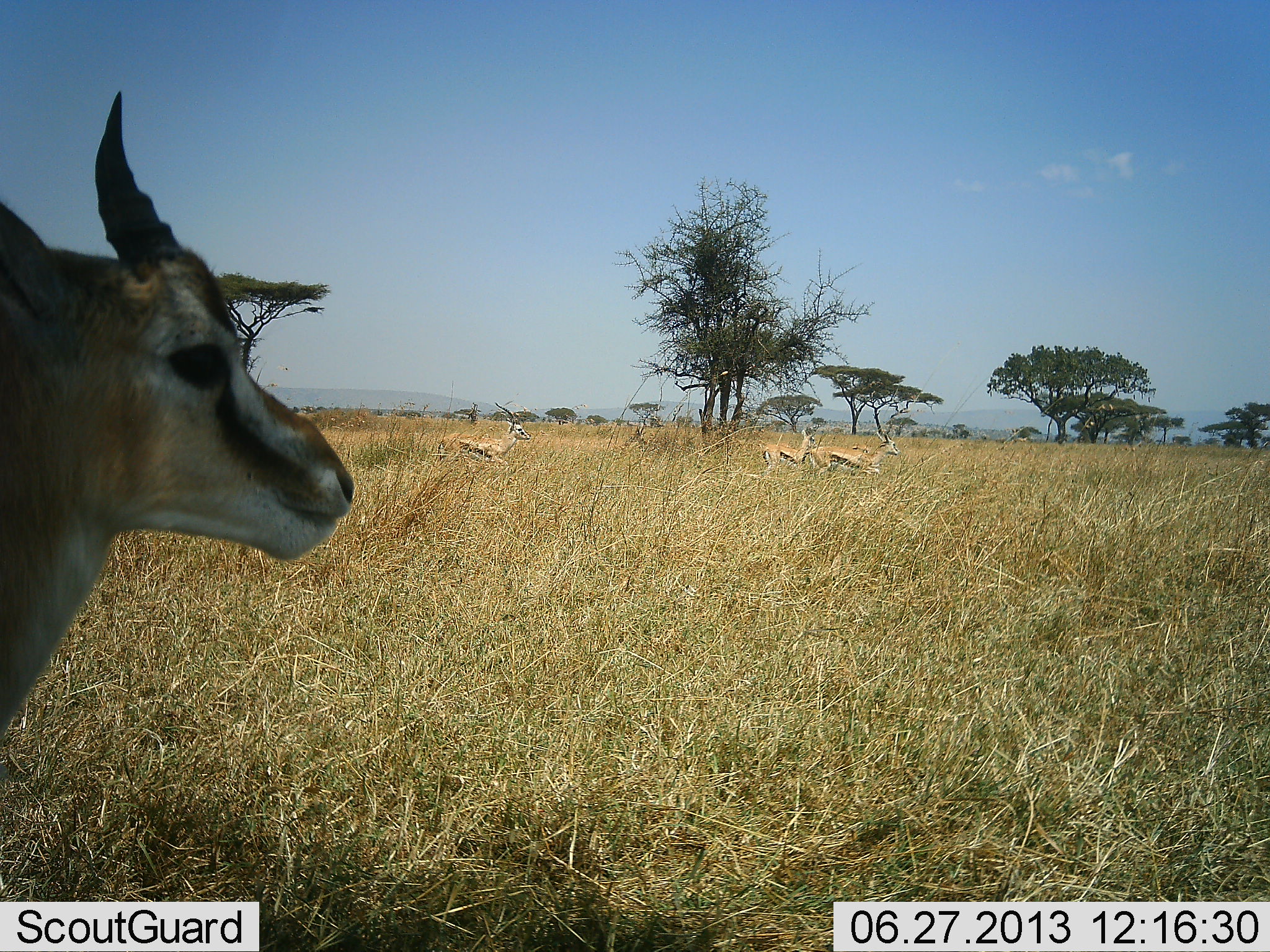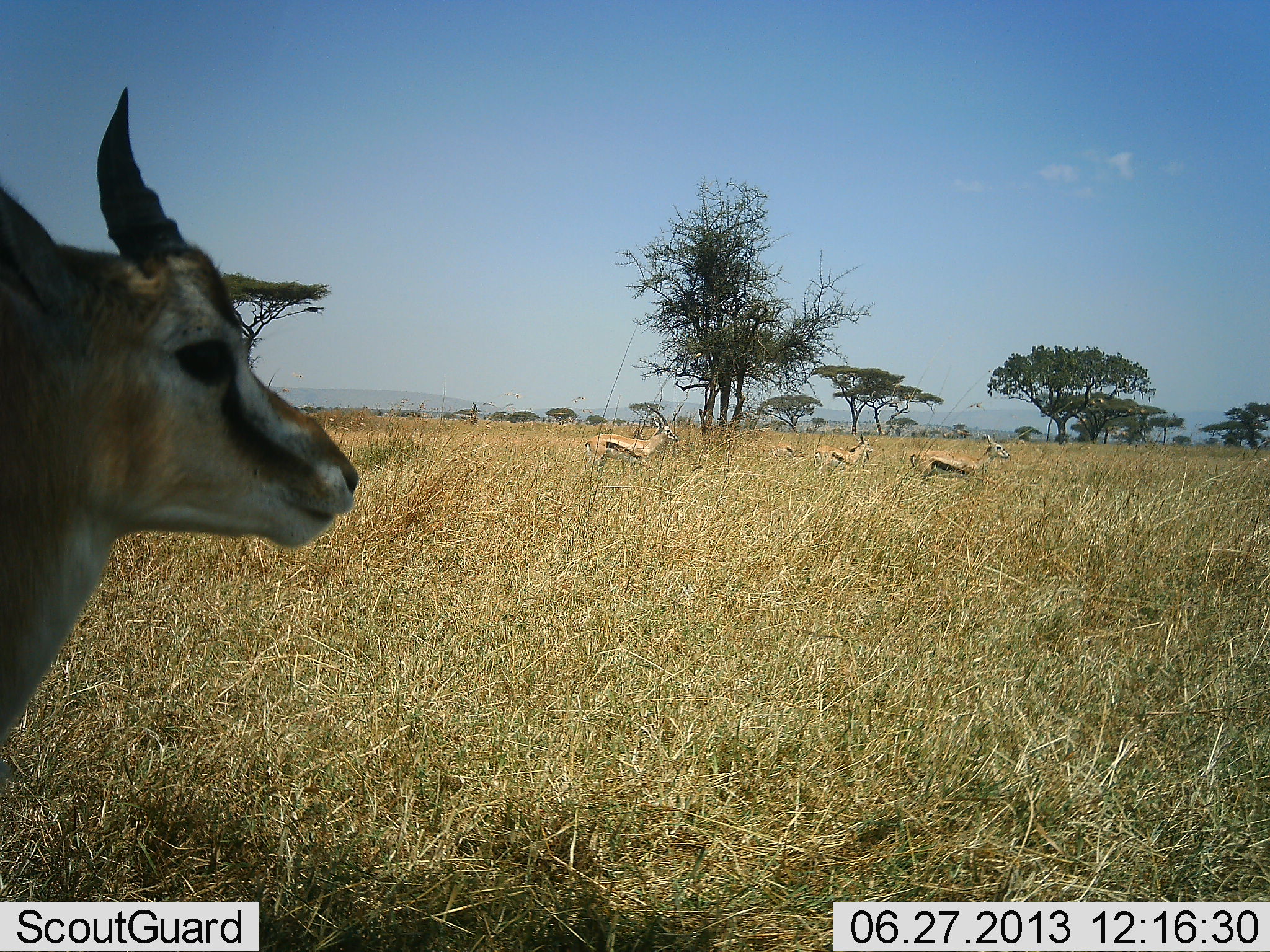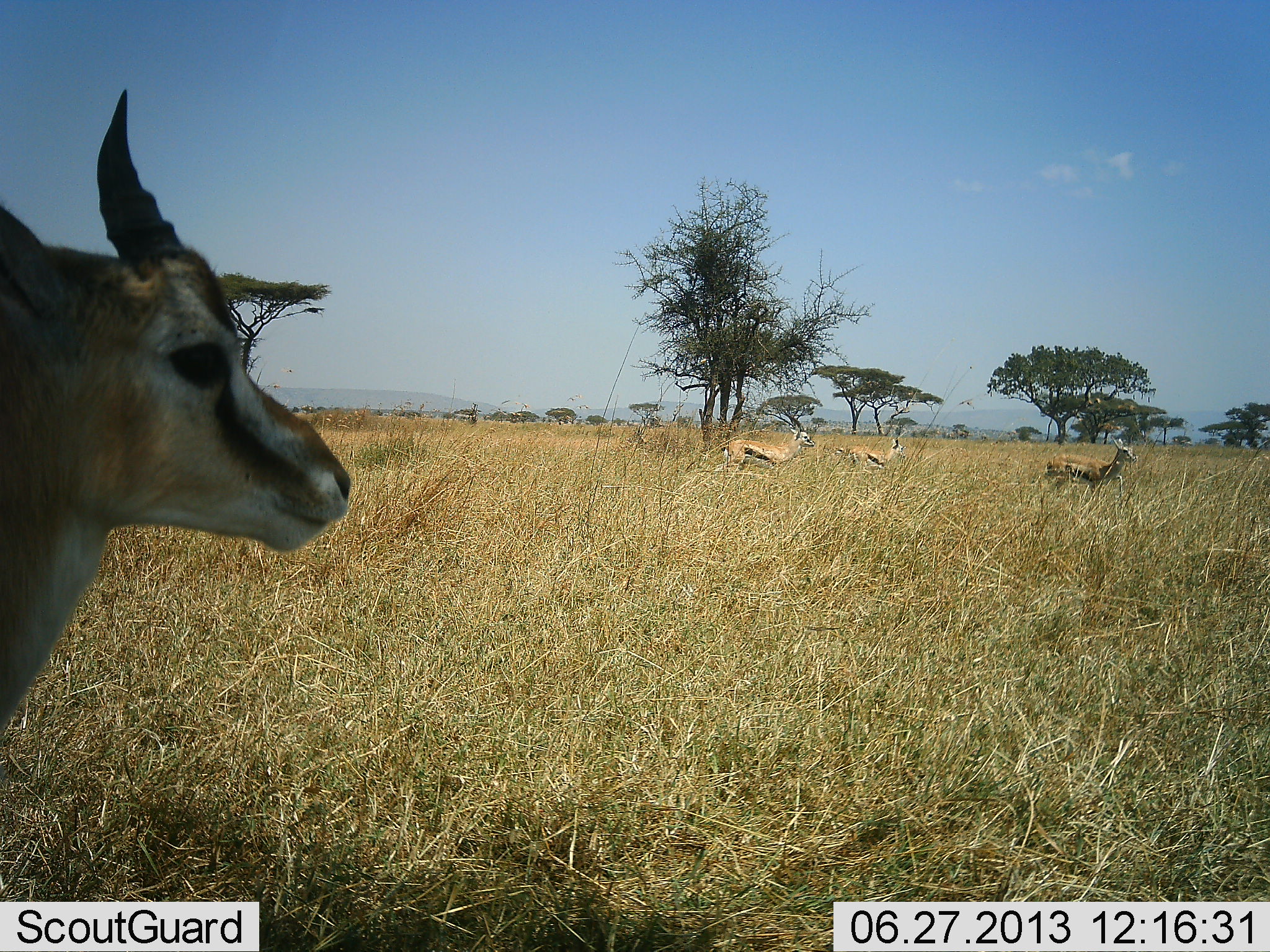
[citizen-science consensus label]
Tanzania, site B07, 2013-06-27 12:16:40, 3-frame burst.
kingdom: Animalia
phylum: Chordata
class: Mammalia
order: Artiodactyla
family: Bovidae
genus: Eudorcas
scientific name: Eudorcas thomsonii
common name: thomson's gazelle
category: gazellethomsons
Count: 4.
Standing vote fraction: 77%.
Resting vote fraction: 3%.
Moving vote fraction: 77%.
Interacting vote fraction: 0%.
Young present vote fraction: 7%.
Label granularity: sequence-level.